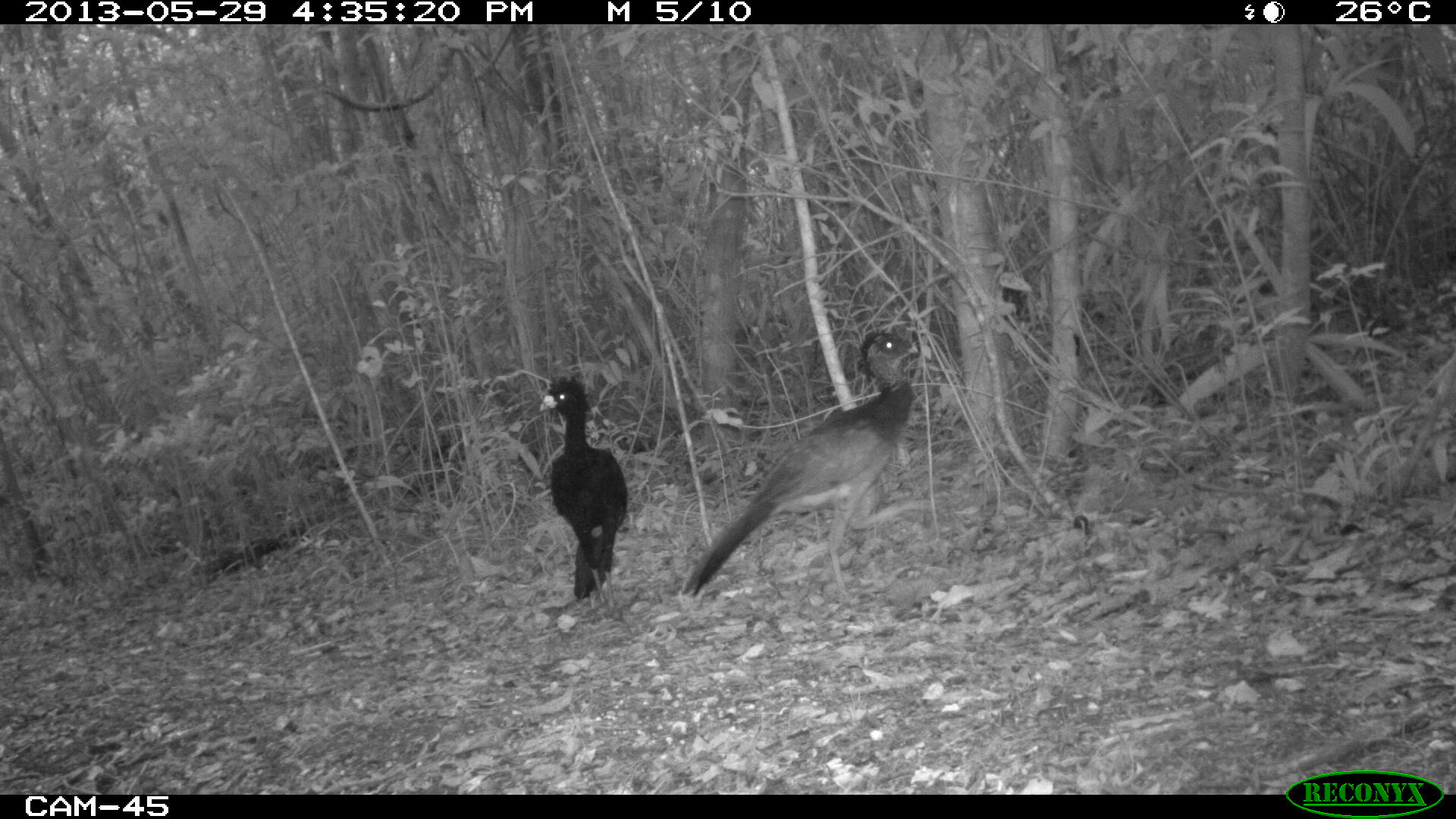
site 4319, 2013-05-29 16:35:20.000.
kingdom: Animalia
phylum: Chordata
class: Aves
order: Galliformes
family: Cracidae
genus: Crax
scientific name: Crax rubra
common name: great curassow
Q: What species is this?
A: Crax rubra (great curassow).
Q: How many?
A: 2.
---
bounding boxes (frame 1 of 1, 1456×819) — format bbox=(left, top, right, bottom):
crax rubra: bbox=(679, 328, 933, 610); bbox=(537, 376, 631, 611)